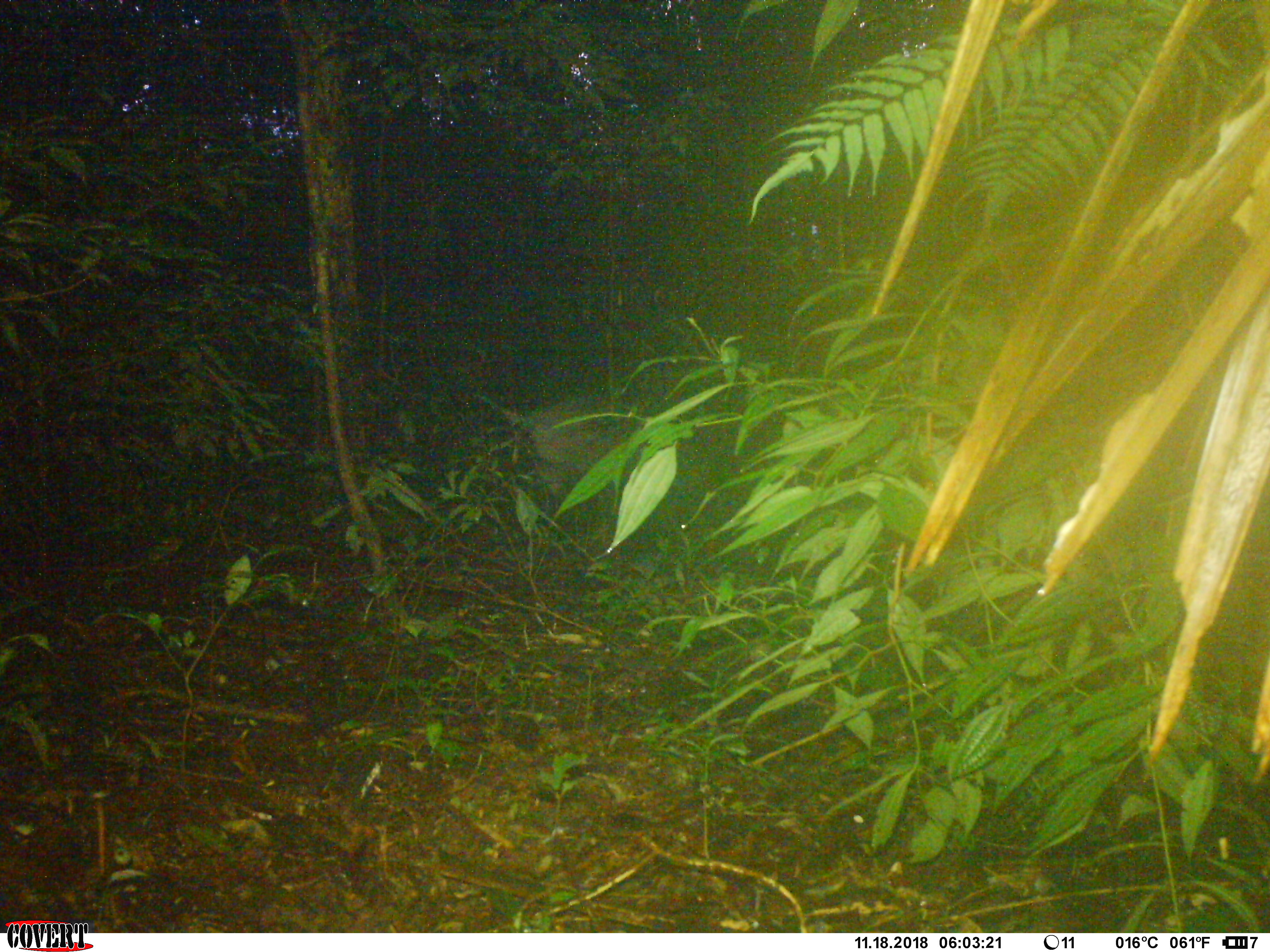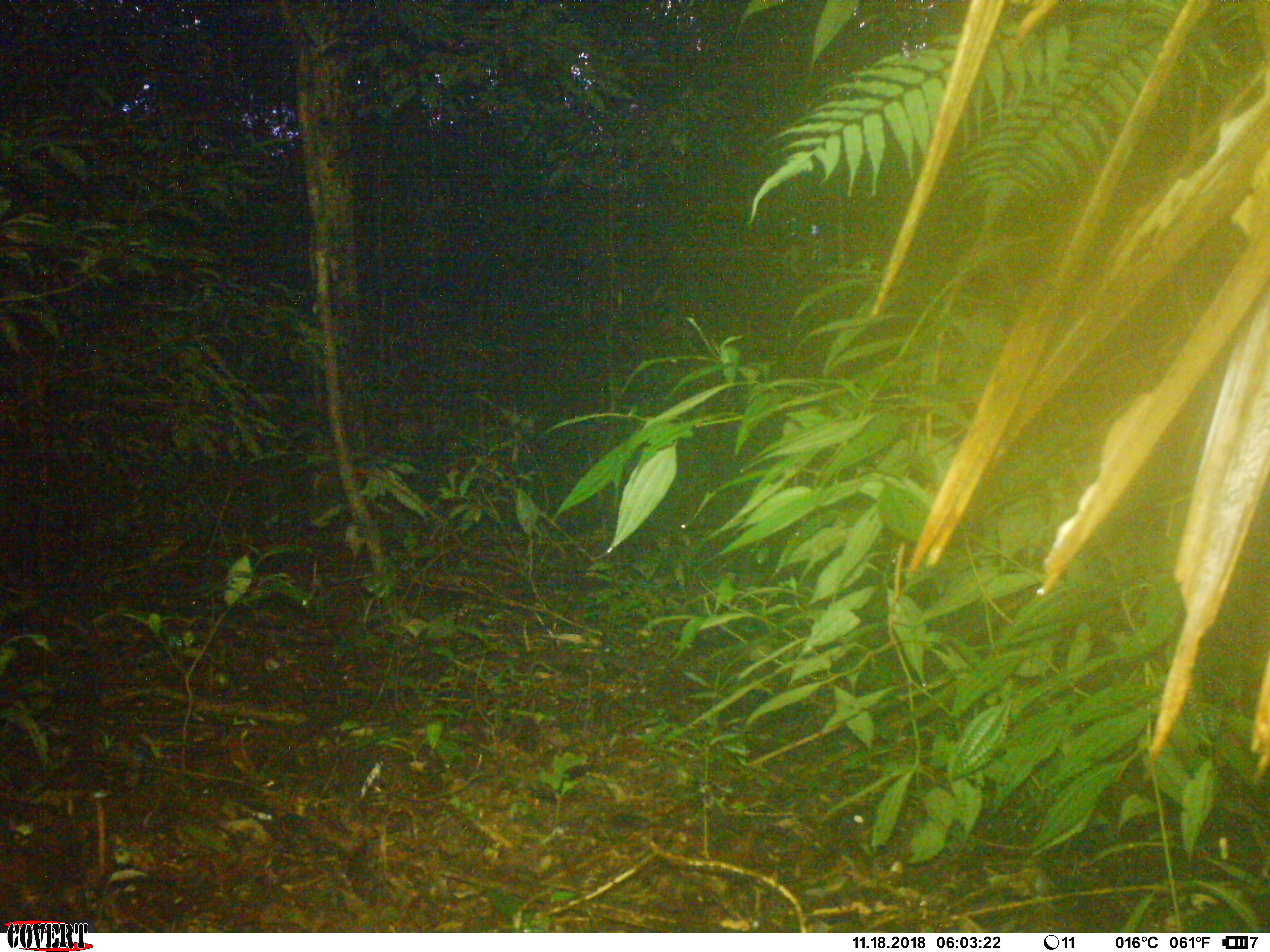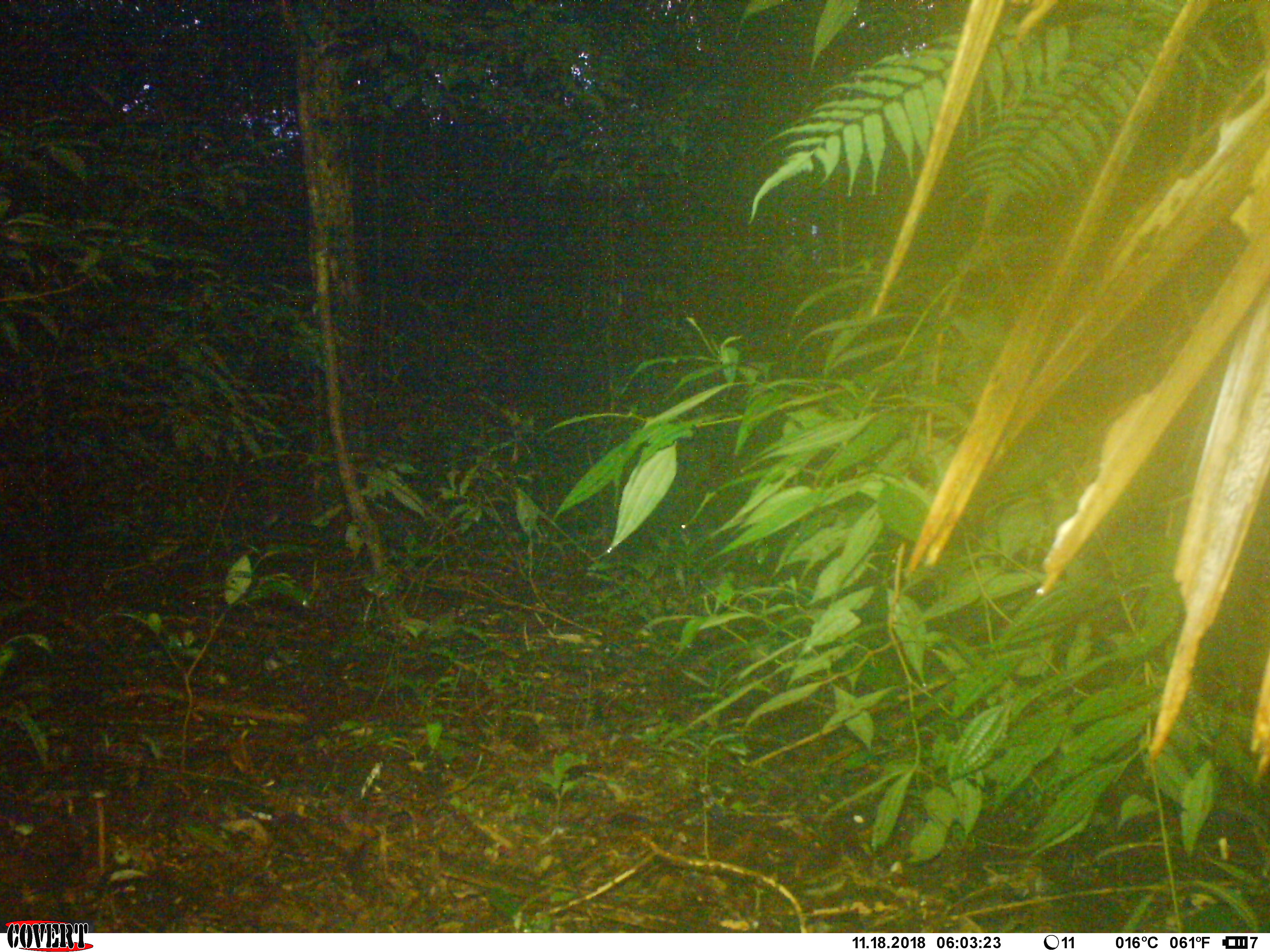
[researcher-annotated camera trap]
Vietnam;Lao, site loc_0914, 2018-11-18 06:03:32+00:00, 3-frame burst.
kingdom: Animalia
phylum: Chordata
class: Mammalia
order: Artiodactyla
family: Suidae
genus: Sus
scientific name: Sus scrofa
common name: eurasian wild pig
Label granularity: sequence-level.